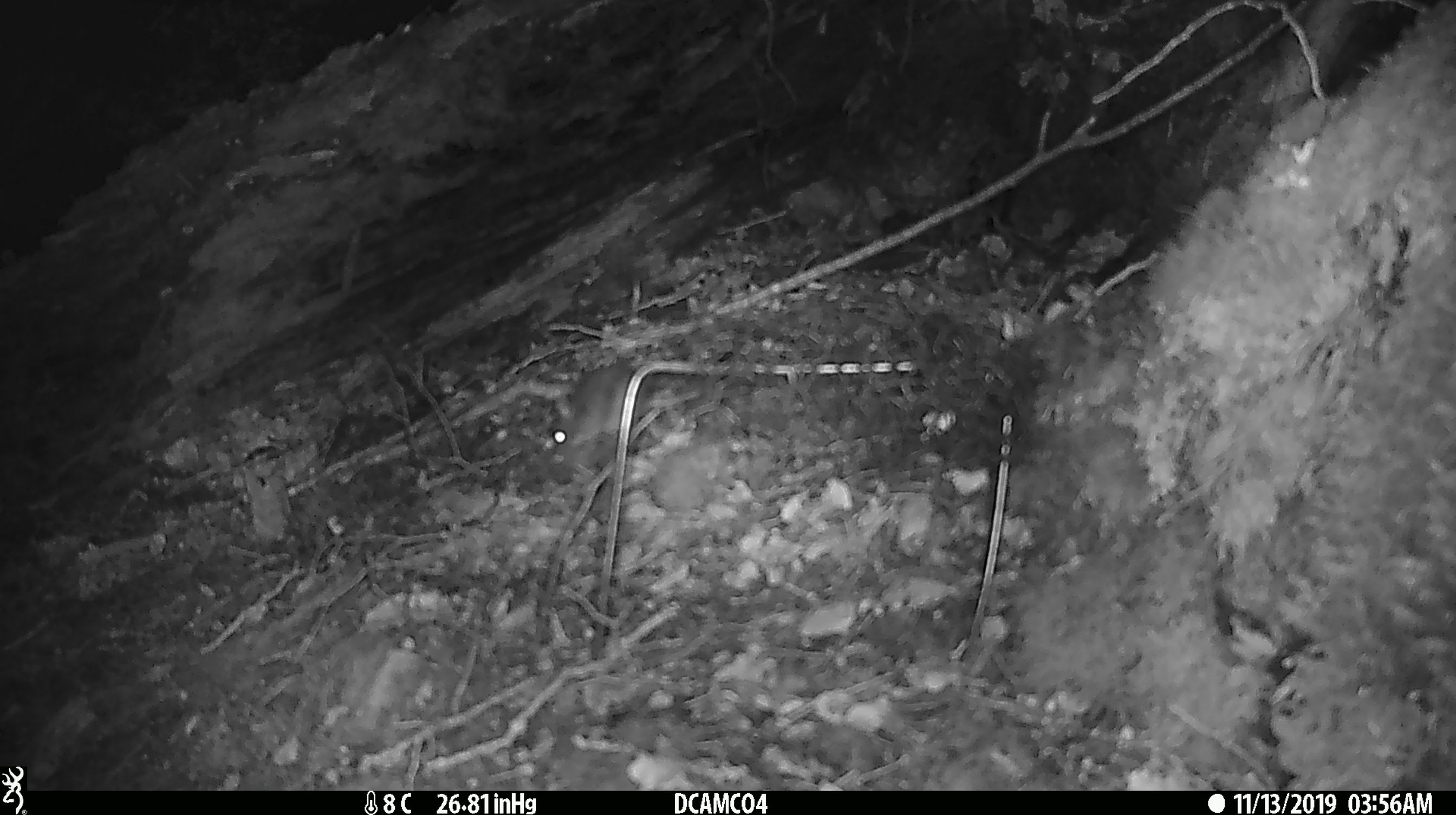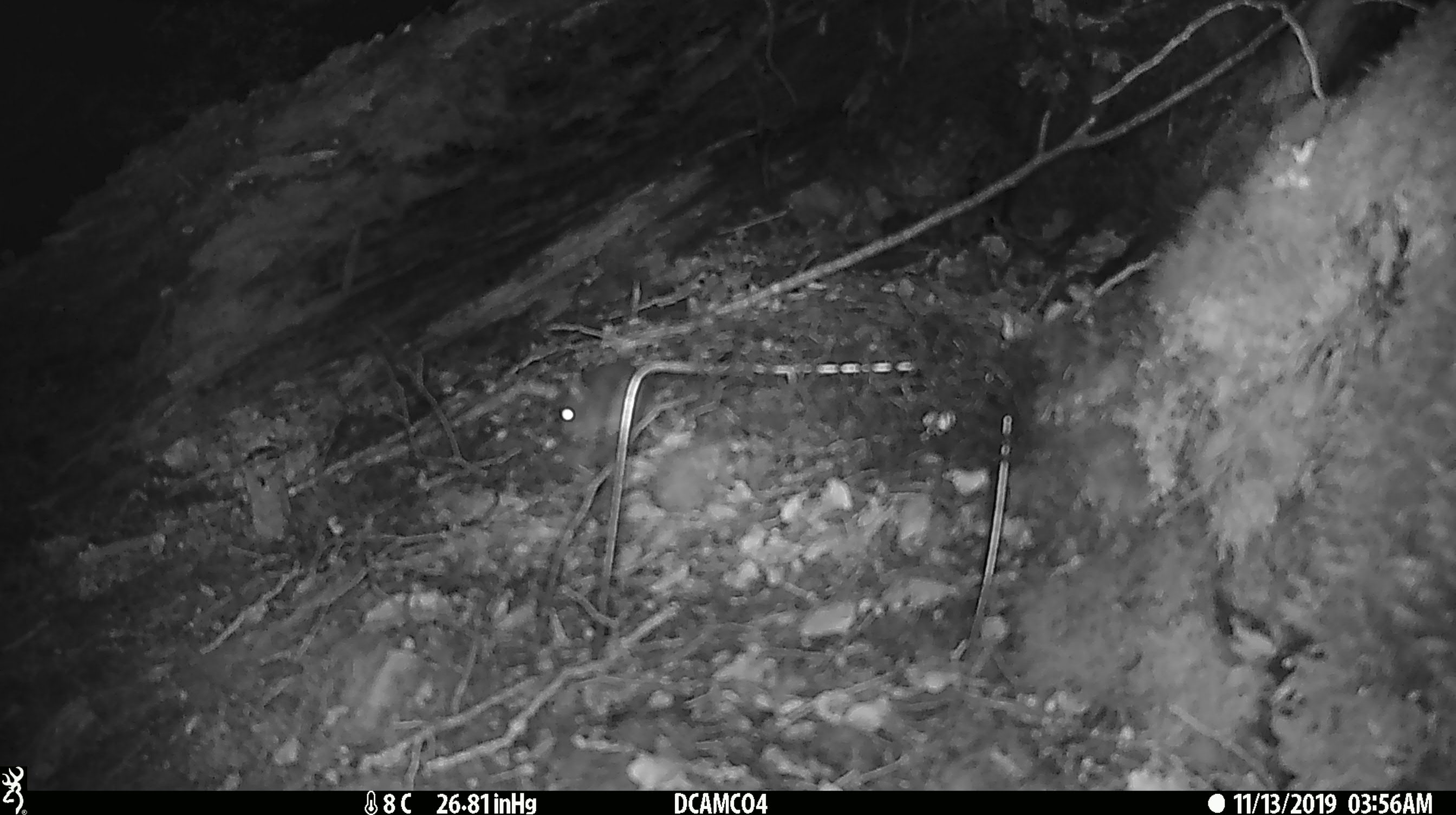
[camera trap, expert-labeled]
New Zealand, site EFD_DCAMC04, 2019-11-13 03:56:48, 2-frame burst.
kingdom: Animalia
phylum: Chordata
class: Mammalia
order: Rodentia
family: Muridae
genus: Mus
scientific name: Mus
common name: mouse